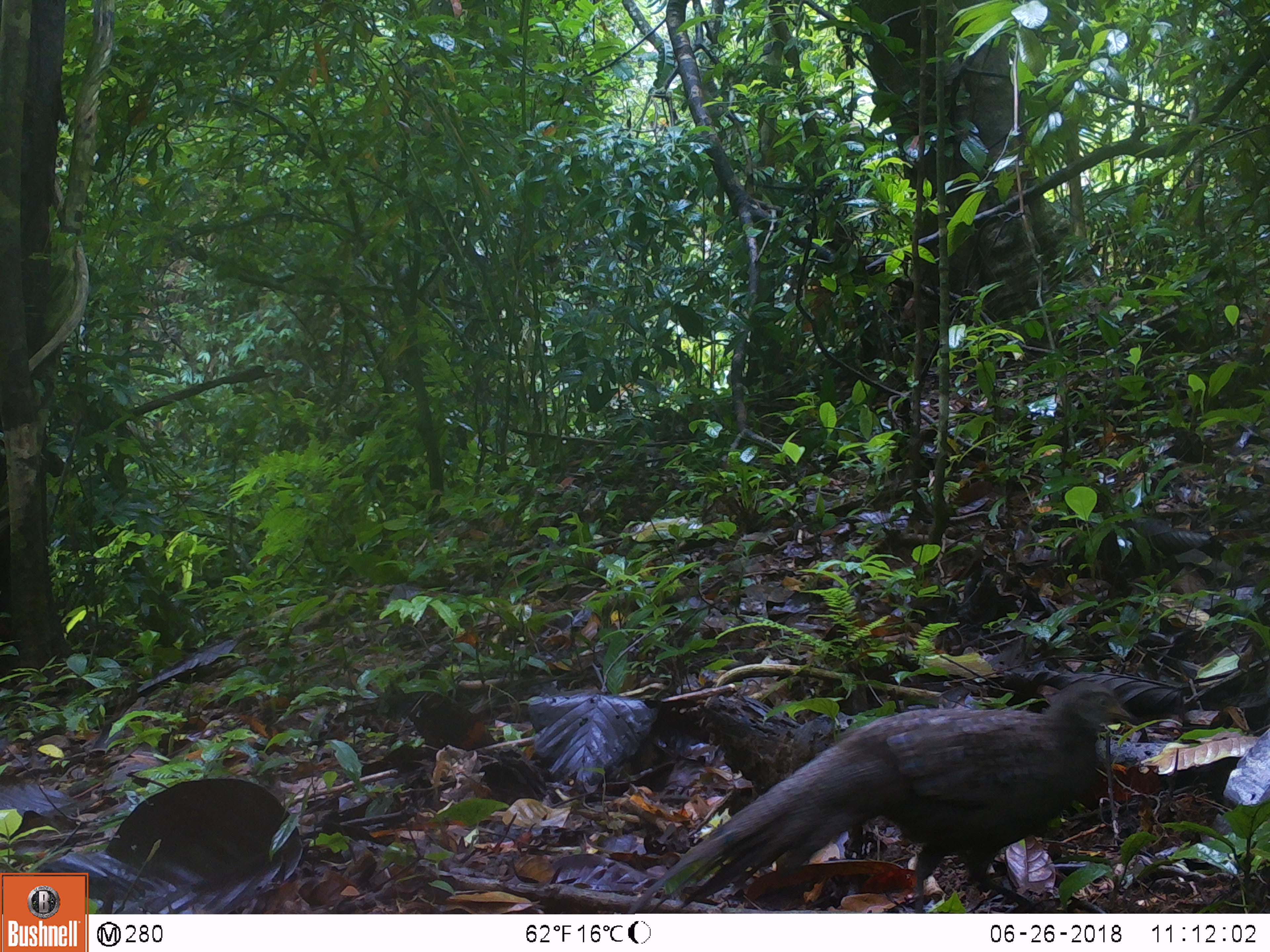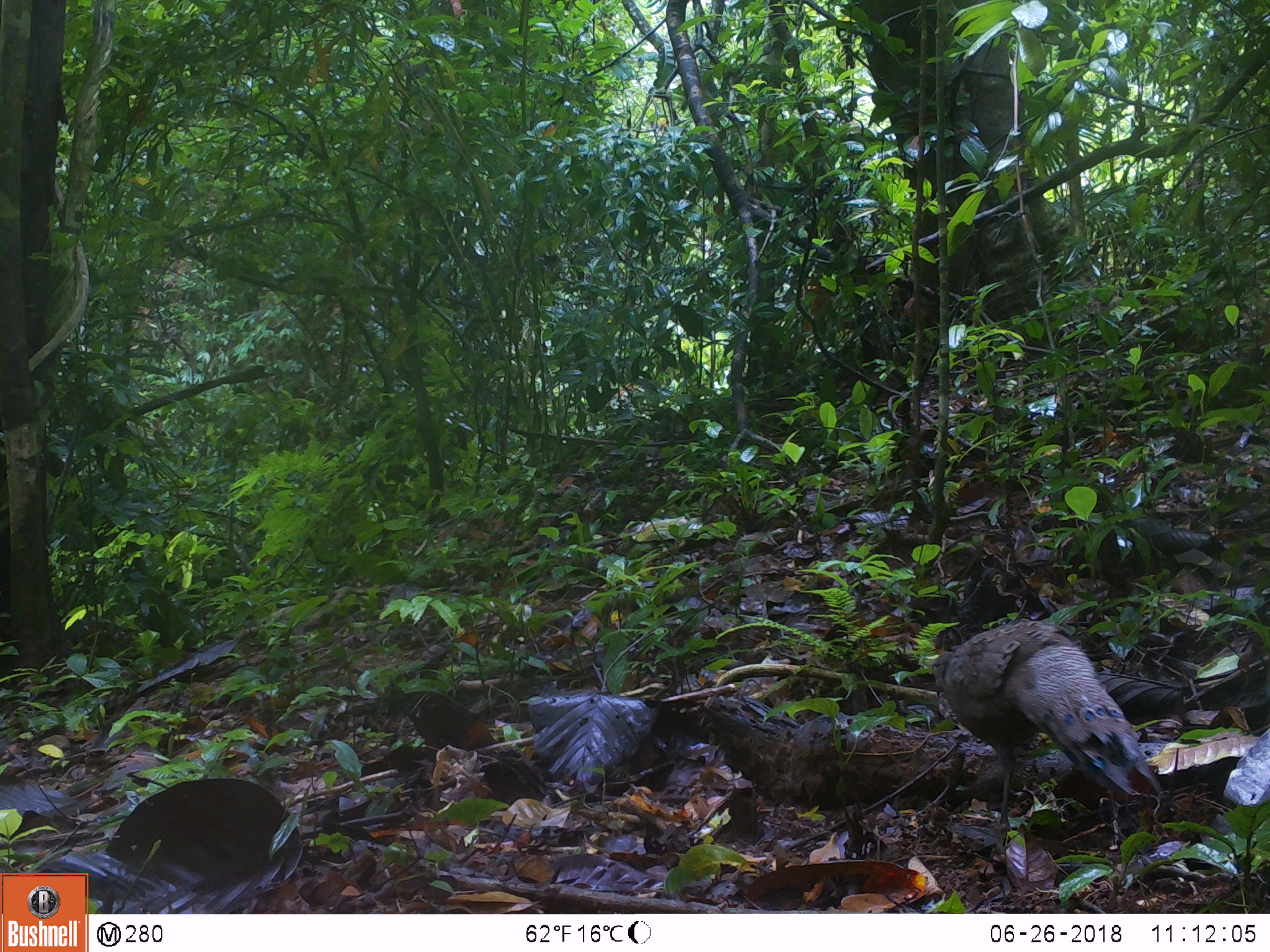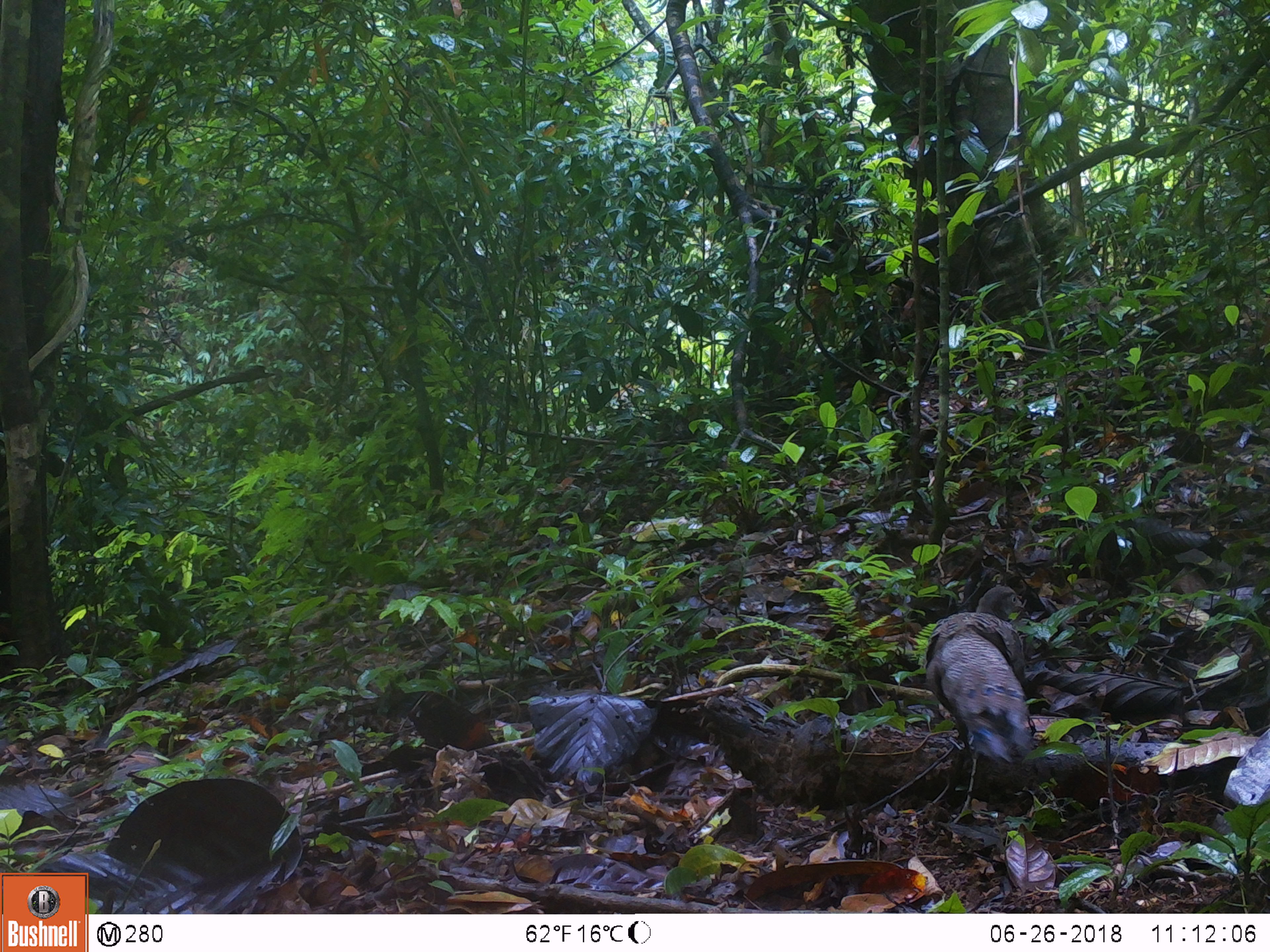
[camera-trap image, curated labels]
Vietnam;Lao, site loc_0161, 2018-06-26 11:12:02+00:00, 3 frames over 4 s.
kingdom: Animalia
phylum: Chordata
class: Aves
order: Galliformes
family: Phasianidae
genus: Polyplectron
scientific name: Polyplectron bicalcaratum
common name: gray peacock-pheasant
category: grey peacock pheasant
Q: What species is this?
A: Grey peacock pheasant (gray peacock-pheasant) (Polyplectron bicalcaratum).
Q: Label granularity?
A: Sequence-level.